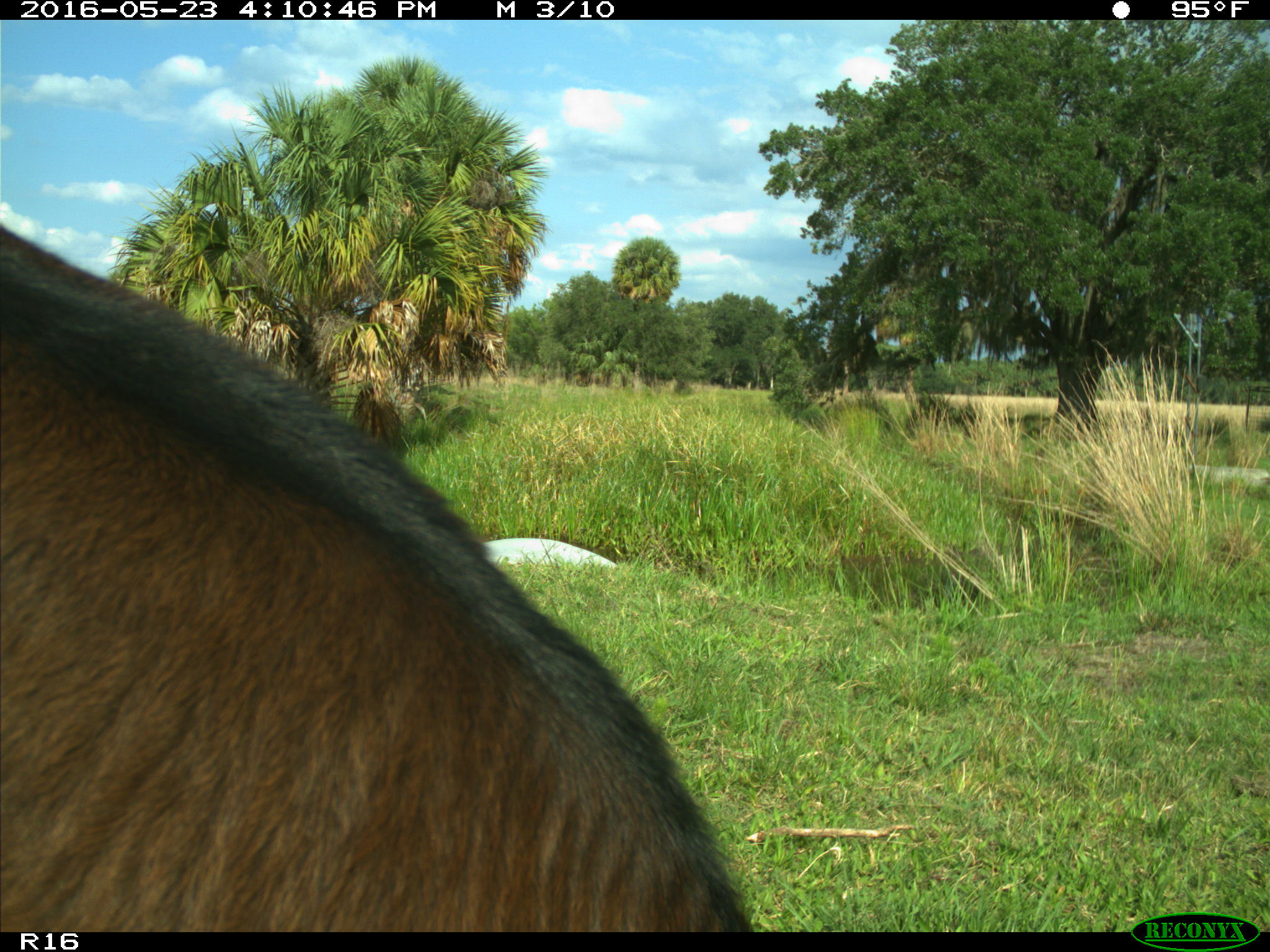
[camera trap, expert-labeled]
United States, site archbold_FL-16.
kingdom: Animalia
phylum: Chordata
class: Mammalia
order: Artiodactyla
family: Bovidae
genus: Bos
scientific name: Bos taurus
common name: domestic cow